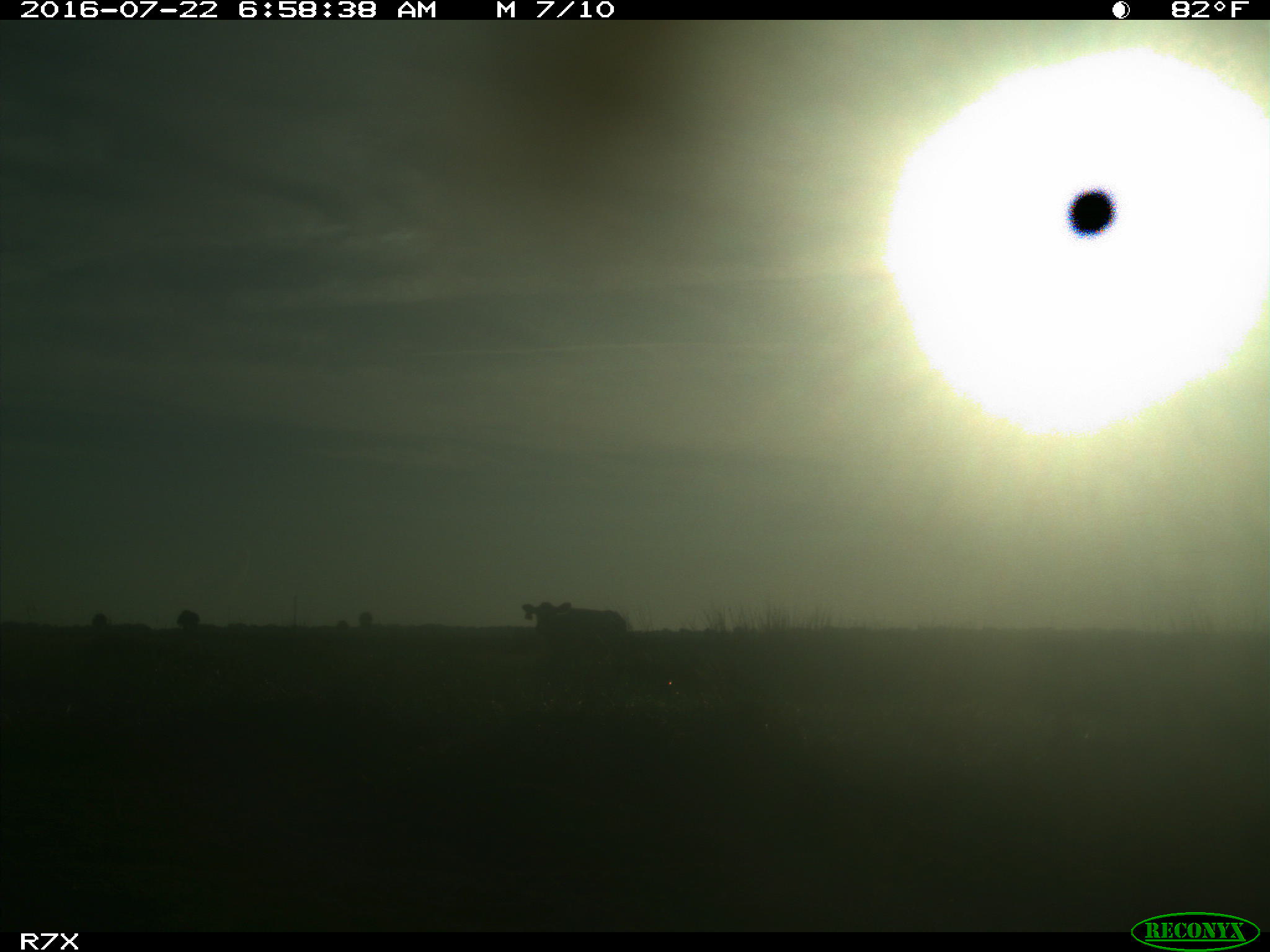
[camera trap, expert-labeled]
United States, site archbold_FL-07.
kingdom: Animalia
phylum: Chordata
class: Mammalia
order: Artiodactyla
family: Bovidae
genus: Bos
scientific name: Bos taurus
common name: domestic cow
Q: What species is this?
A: Bos taurus (domestic cow).